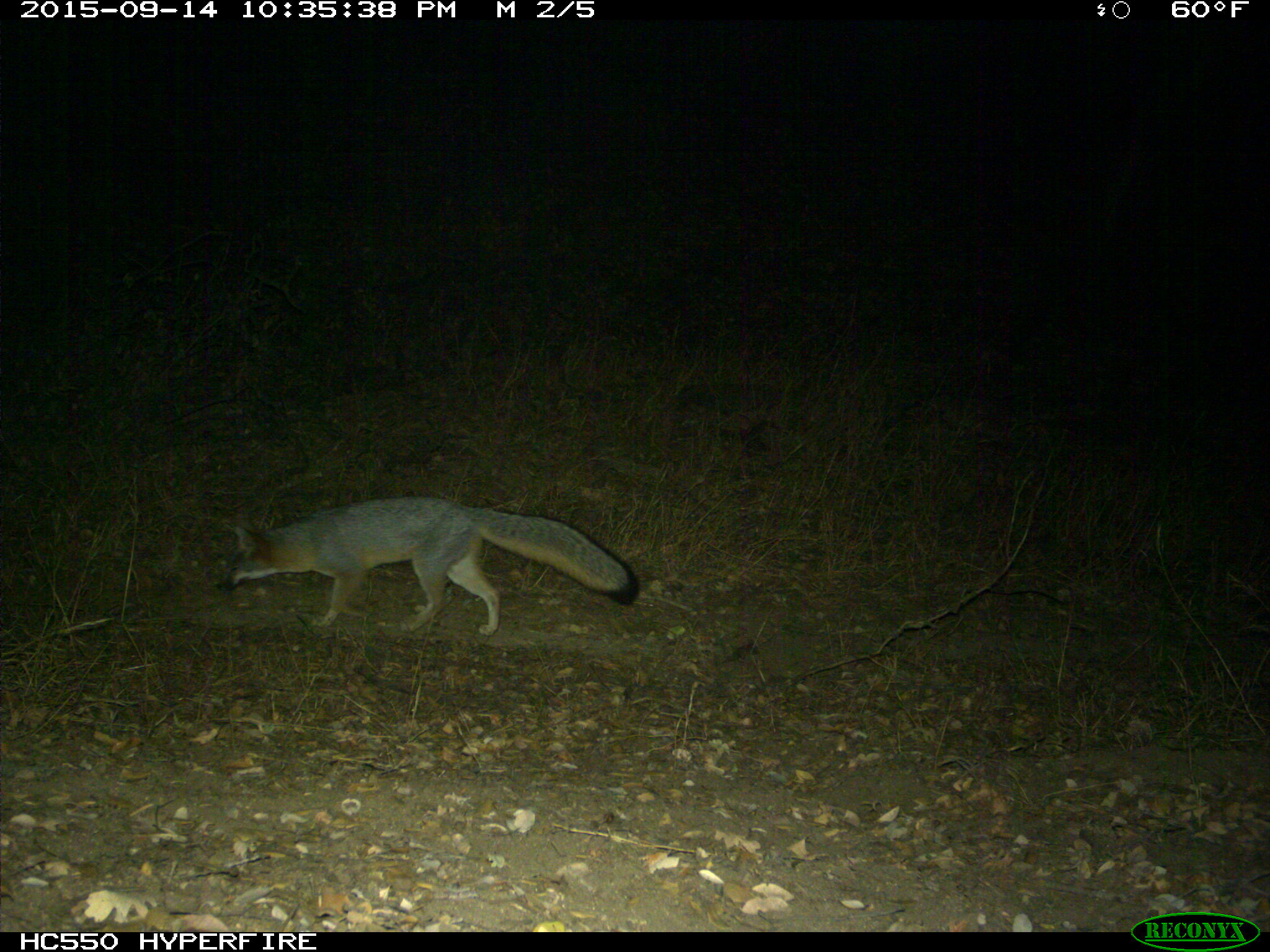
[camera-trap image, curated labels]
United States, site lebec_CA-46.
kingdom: Animalia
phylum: Chordata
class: Mammalia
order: Carnivora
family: Canidae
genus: Urocyon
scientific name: Urocyon cinereoargenteus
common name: gray fox